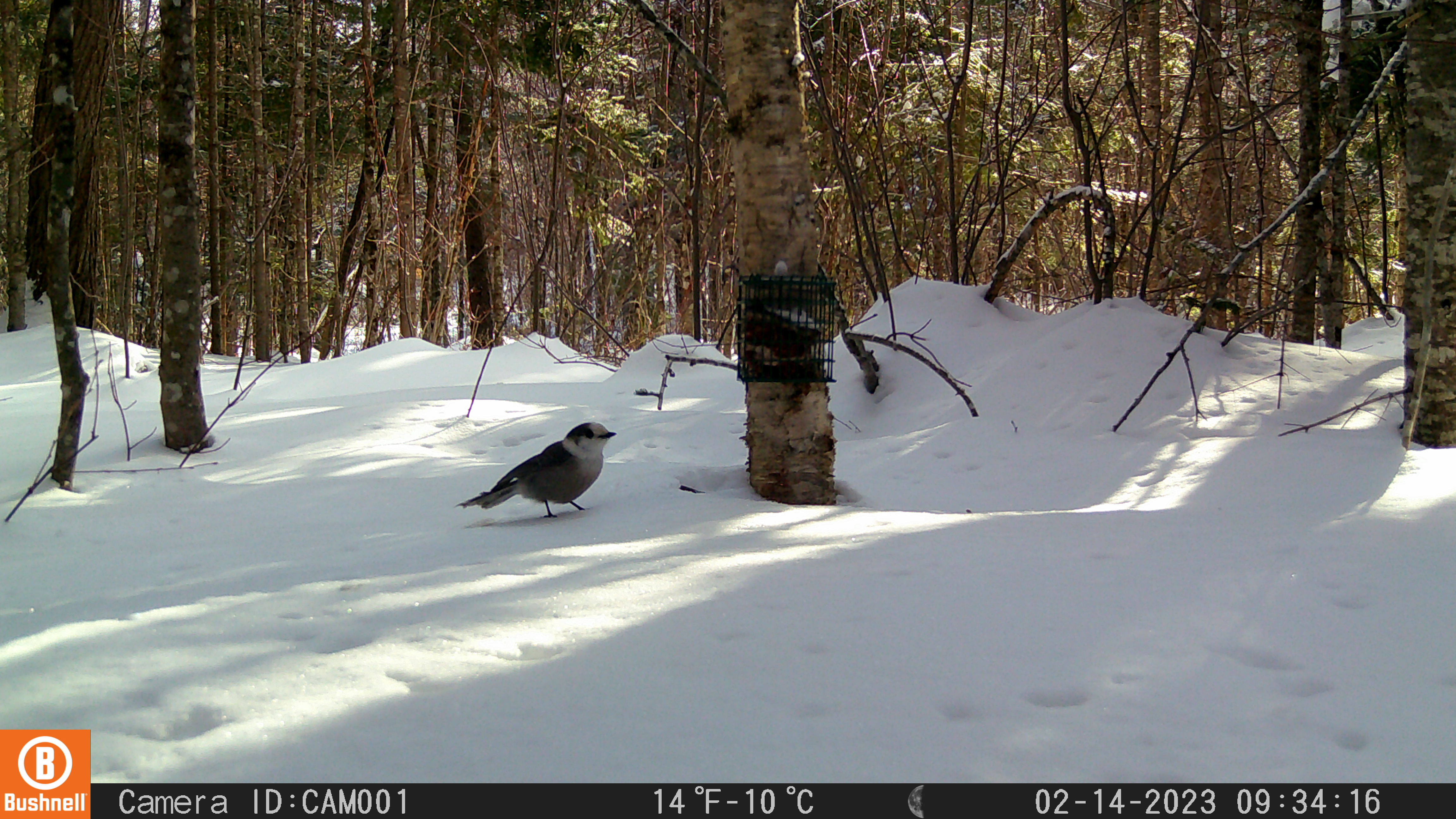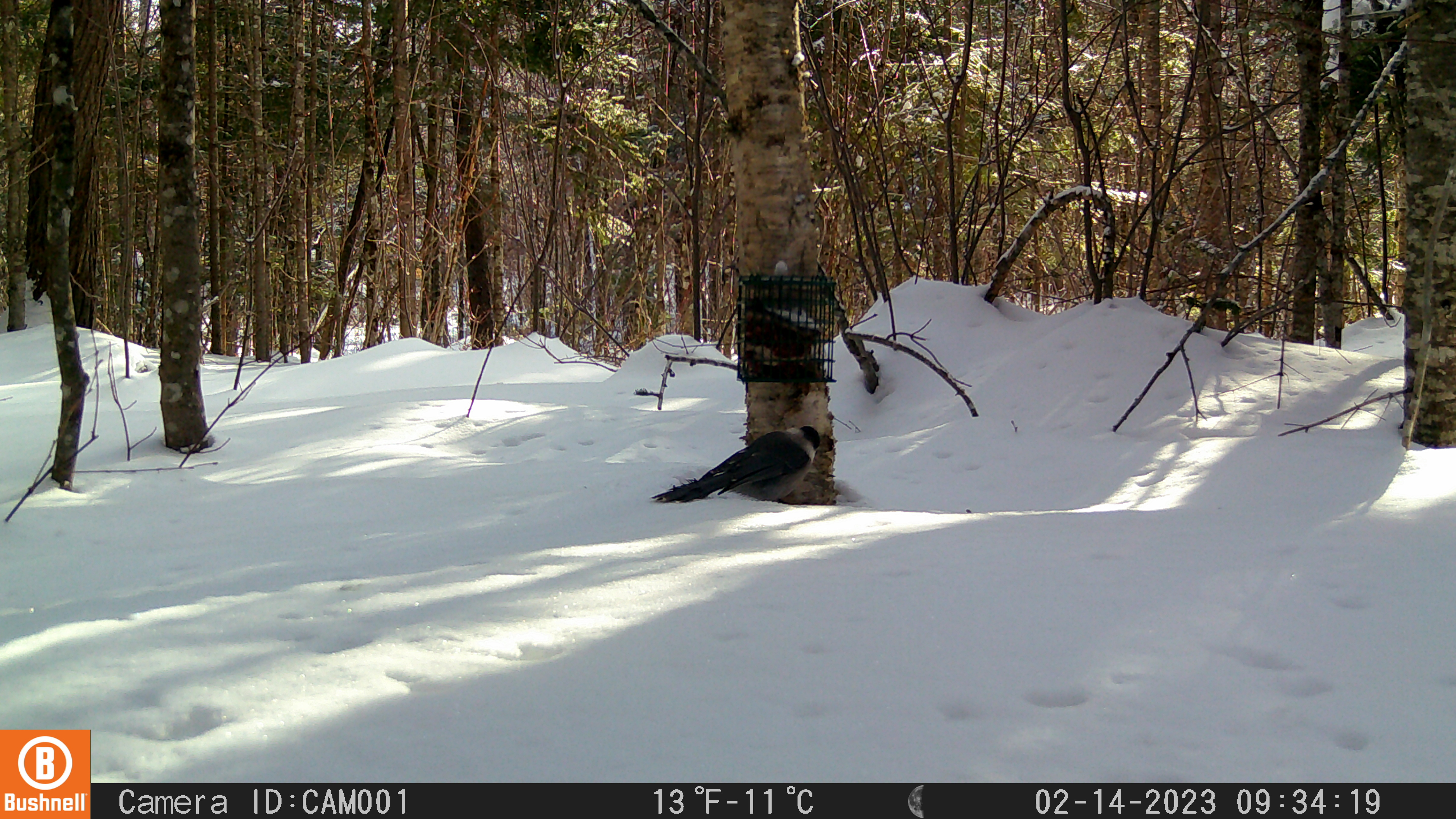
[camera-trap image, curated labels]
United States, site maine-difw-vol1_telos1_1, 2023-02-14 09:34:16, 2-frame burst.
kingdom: Animalia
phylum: Chordata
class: Aves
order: Passeriformes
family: Corvidae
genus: Perisoreus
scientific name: Perisoreus canadensis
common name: canada jay